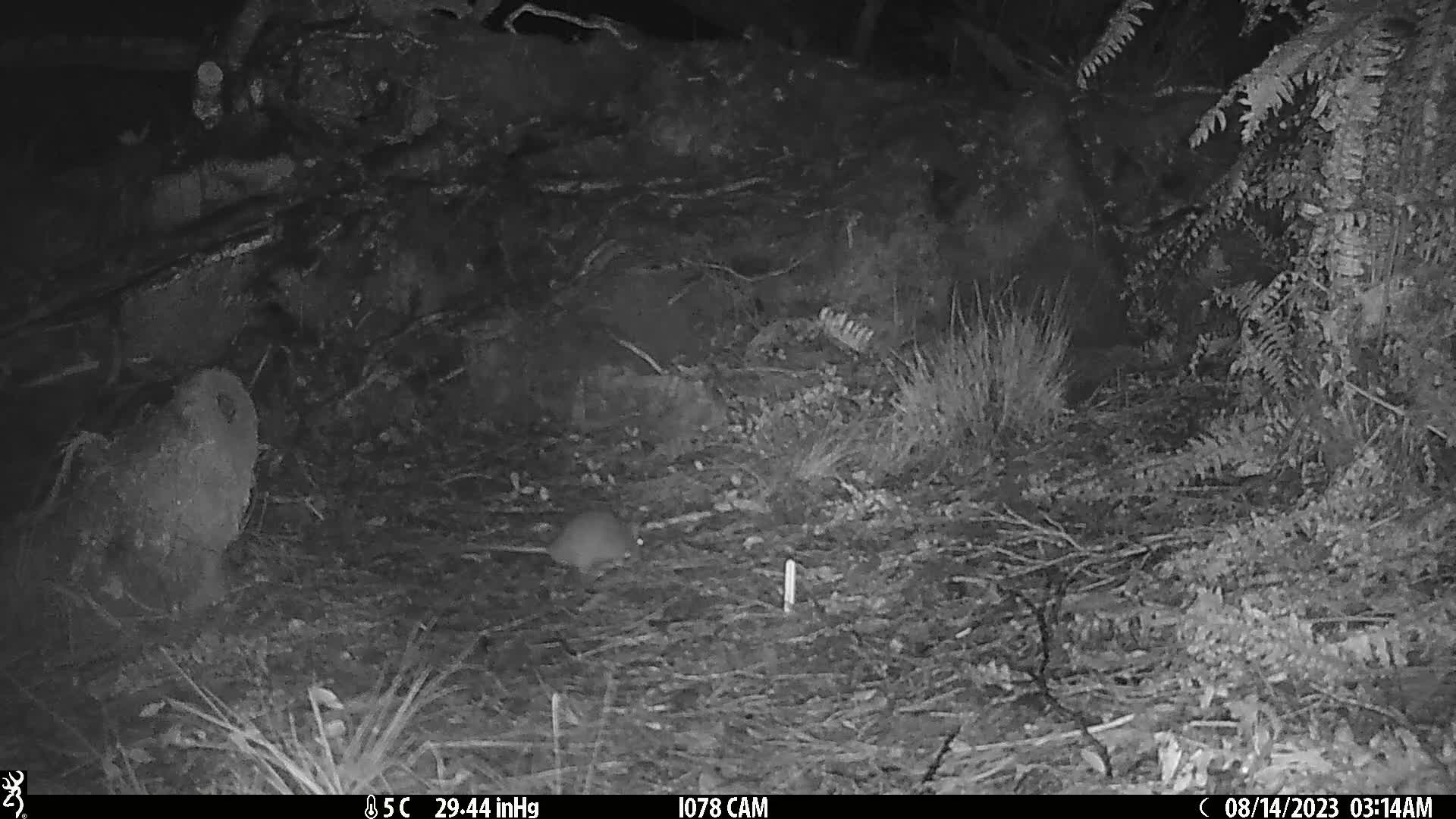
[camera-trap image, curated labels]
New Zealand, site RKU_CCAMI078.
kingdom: Animalia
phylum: Chordata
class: Mammalia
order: Rodentia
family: Muridae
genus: Rattus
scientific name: Rattus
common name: rat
Rat (Rattus).